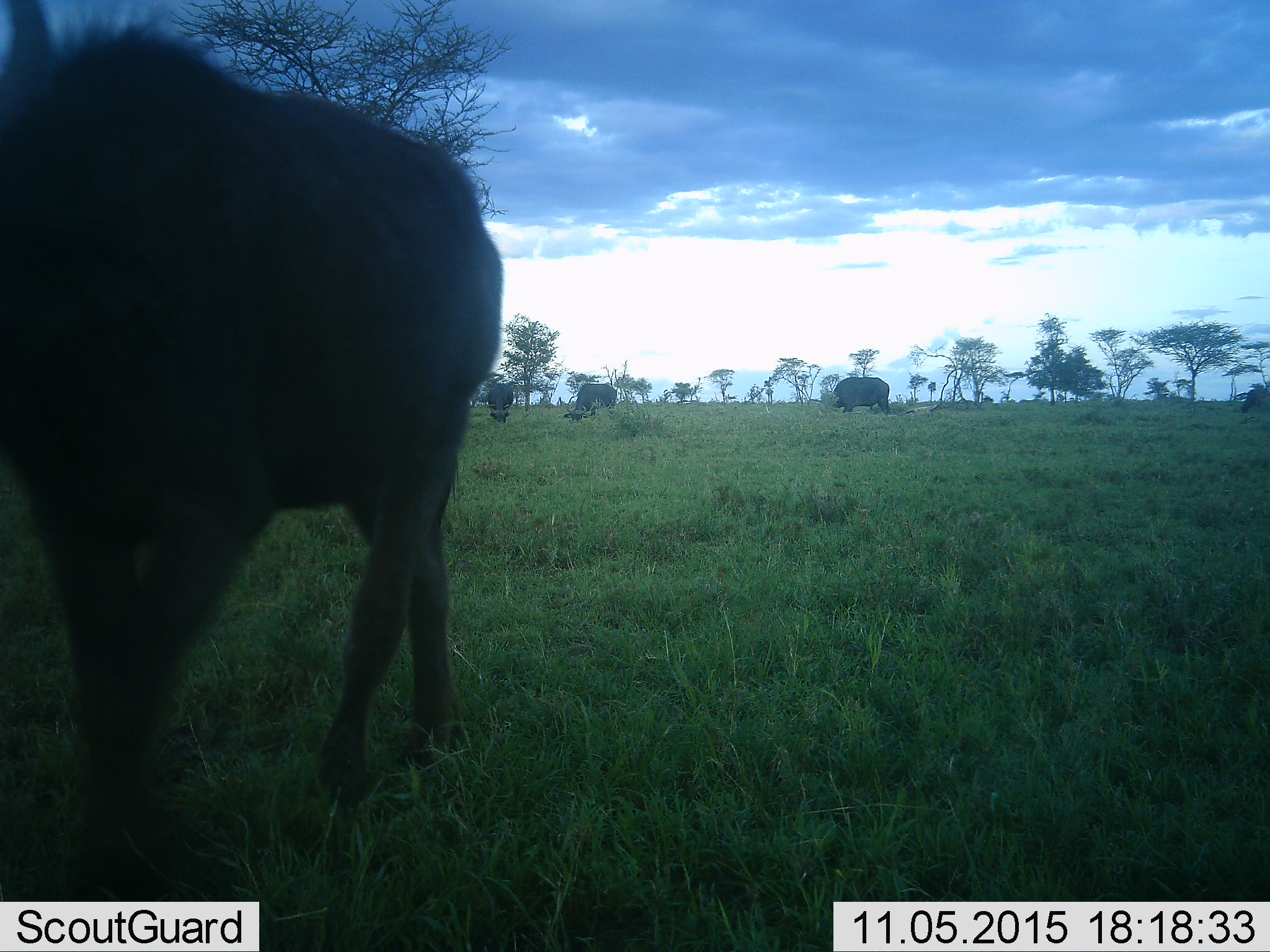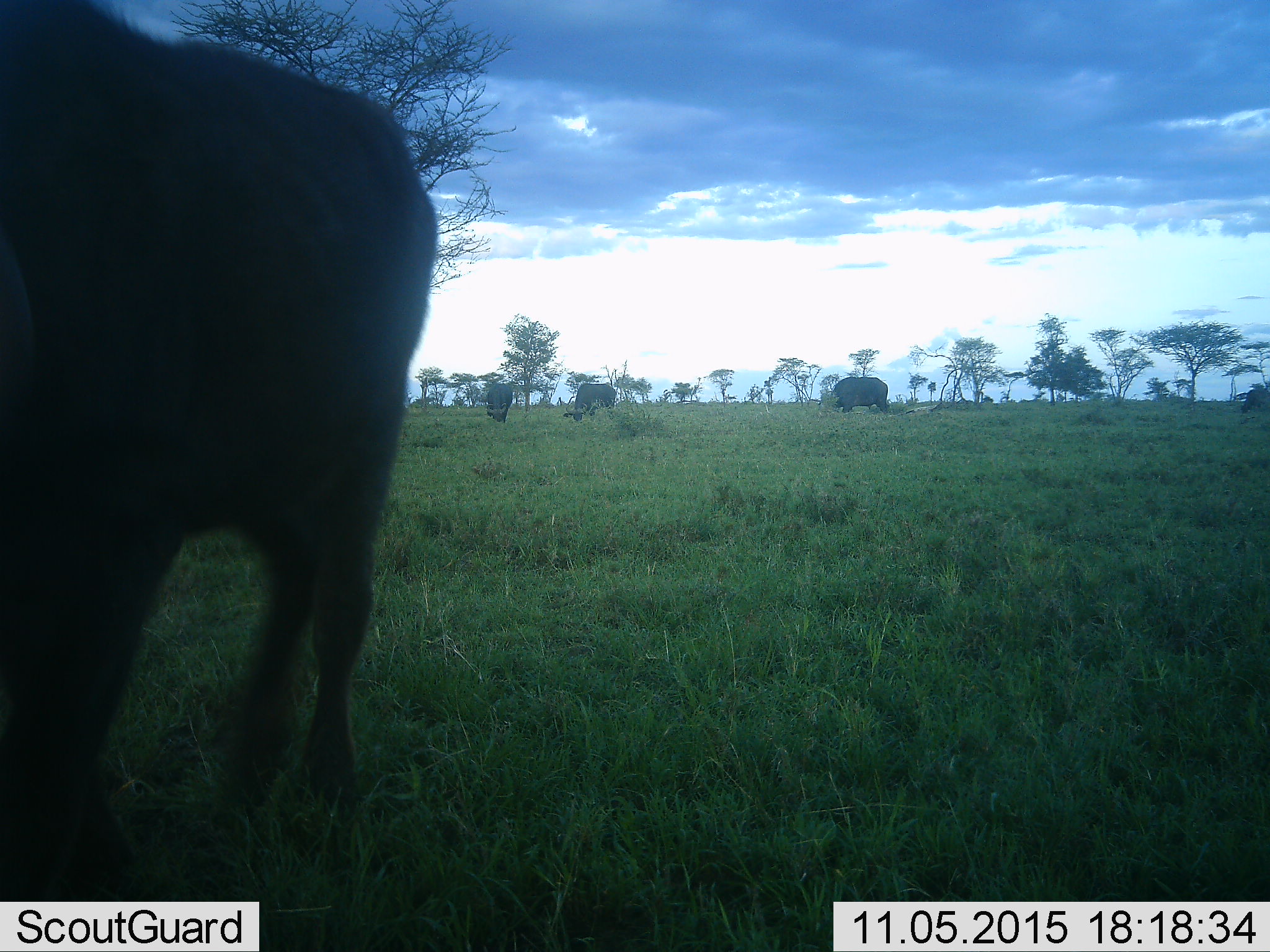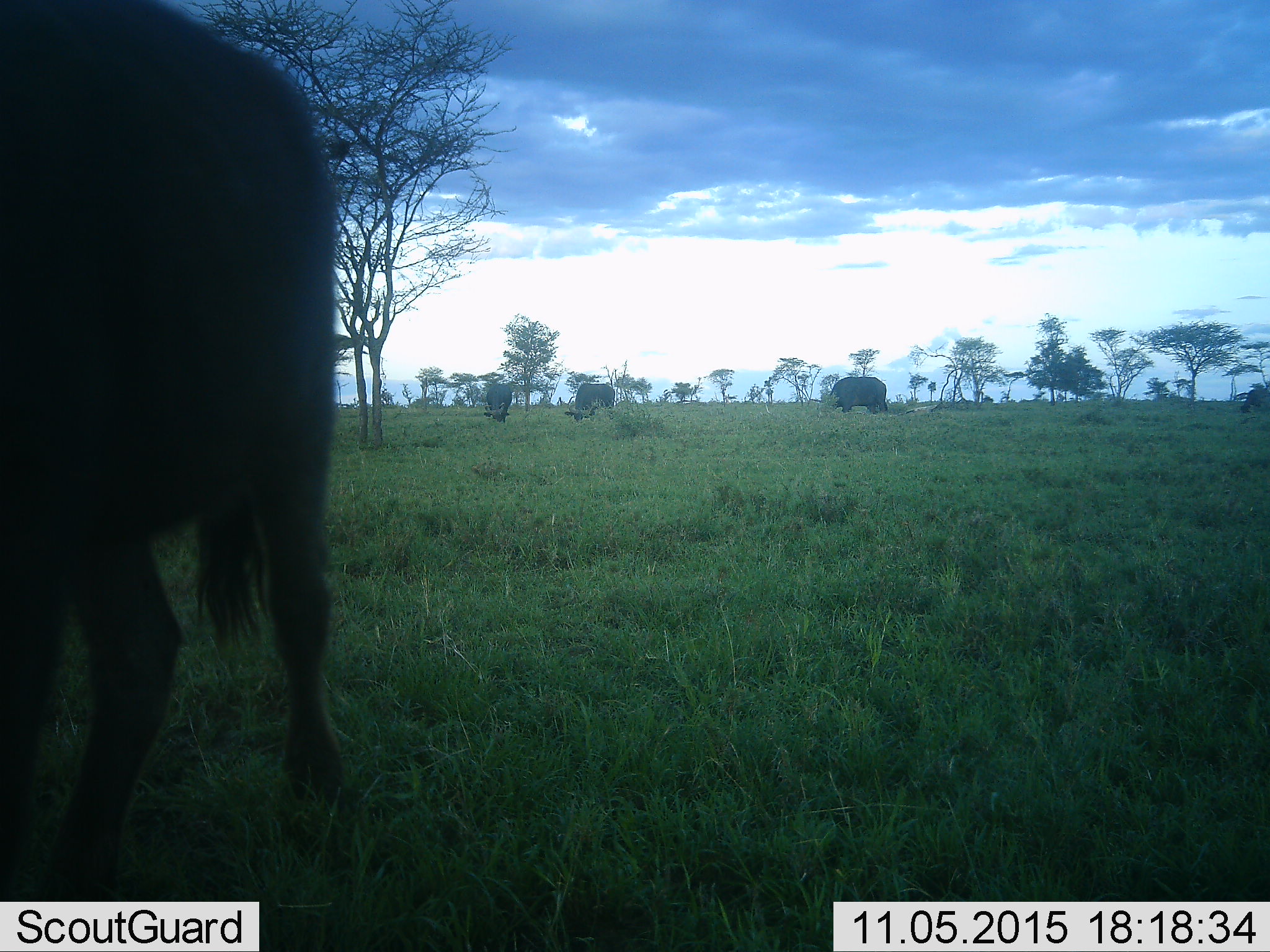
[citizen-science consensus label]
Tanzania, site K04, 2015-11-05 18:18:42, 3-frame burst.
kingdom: Animalia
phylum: Chordata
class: Mammalia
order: Artiodactyla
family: Bovidae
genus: Syncerus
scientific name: Syncerus caffer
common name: cape buffalo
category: buffalo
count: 4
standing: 38%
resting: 0%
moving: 62%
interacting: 0%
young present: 0%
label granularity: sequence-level